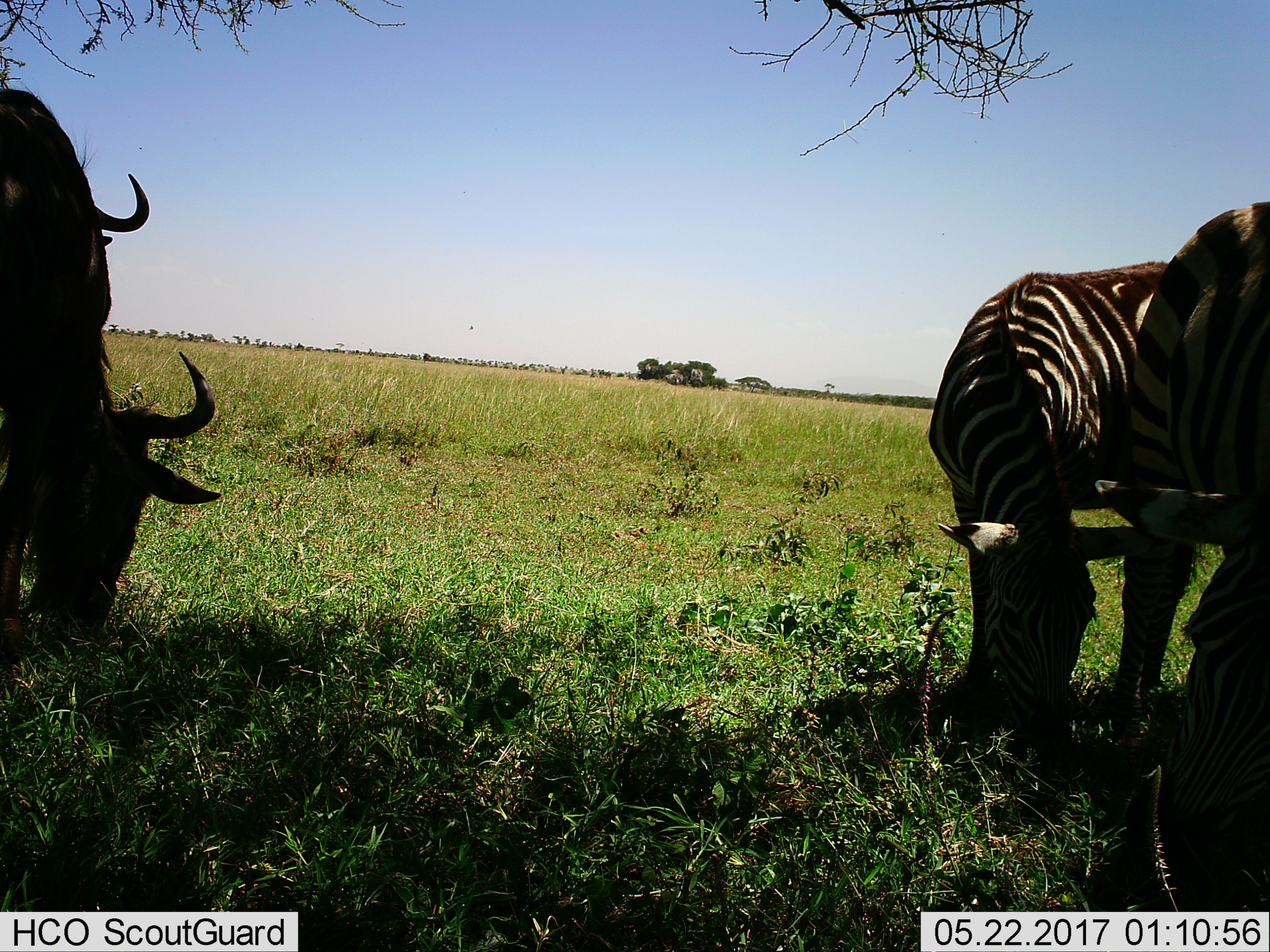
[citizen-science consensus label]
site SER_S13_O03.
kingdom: Animalia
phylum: Chordata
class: Mammalia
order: Artiodactyla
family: Bovidae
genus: Connochaetes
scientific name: Connochaetes taurinus taurinus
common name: blue wildebeest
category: wildebeestblue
Wildebeestblue (blue wildebeest) (Connochaetes taurinus taurinus), count 2. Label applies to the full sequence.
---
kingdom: Animalia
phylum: Chordata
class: Mammalia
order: Perissodactyla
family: Equidae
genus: Equus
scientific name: Equus quagga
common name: plains zebra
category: zebraplains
Zebraplains (plains zebra) (Equus quagga), count 2. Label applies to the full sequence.